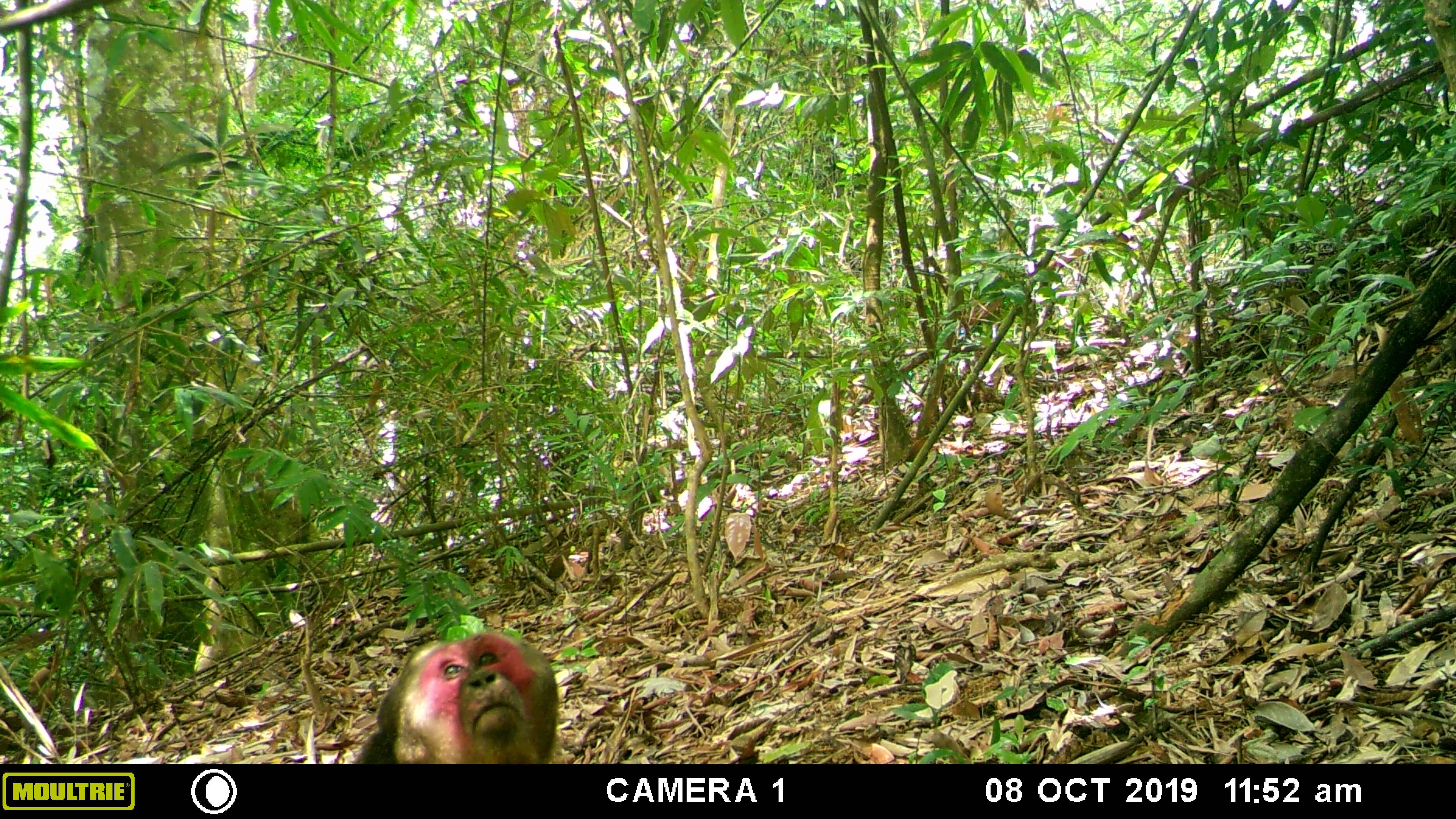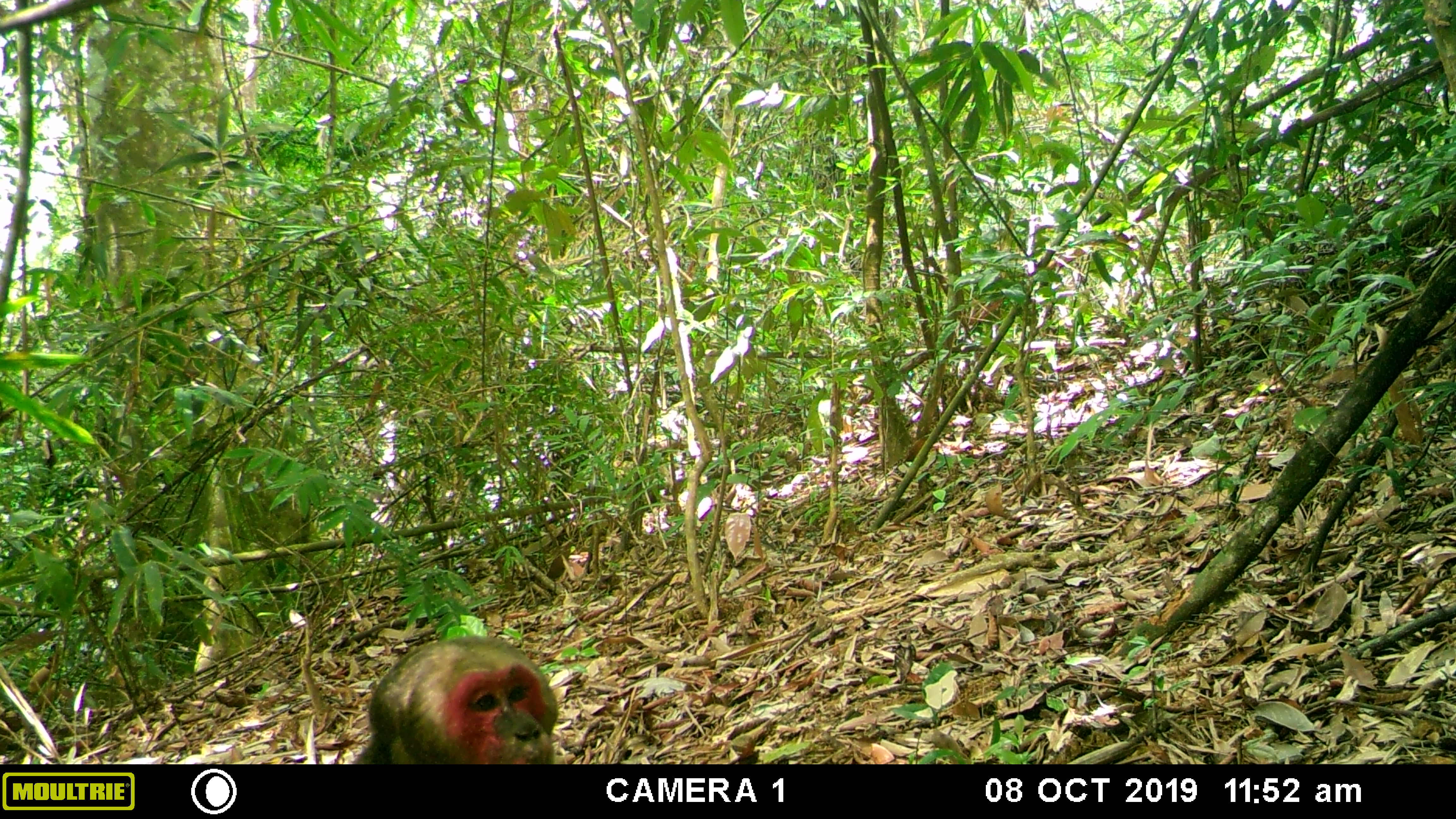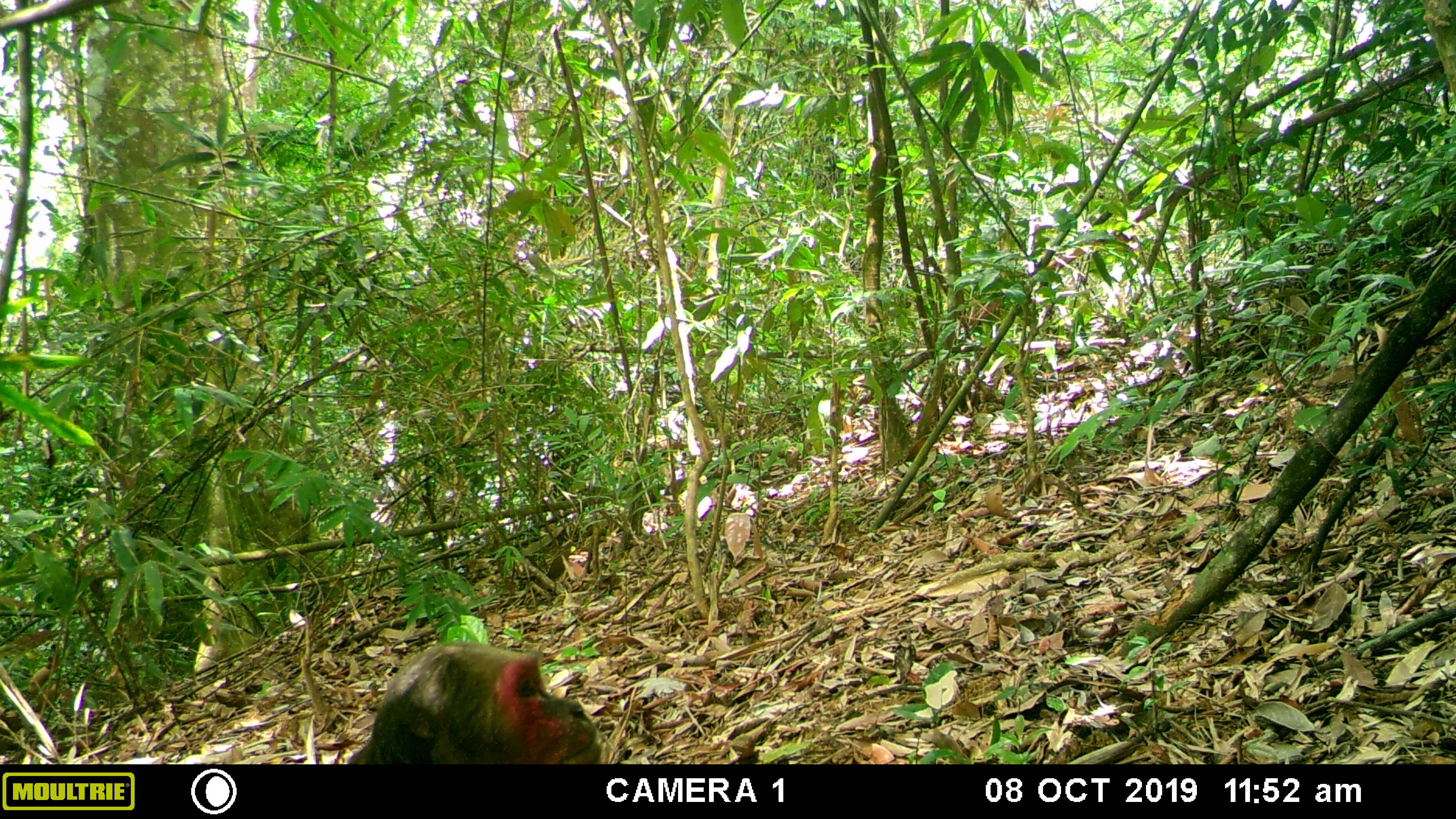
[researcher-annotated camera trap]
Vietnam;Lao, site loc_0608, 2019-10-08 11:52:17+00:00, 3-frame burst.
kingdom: Animalia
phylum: Chordata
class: Mammalia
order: Primates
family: Cercopithecidae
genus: Macaca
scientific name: Macaca arctoides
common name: stump-tailed macaque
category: stump tailed macaque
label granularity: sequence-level